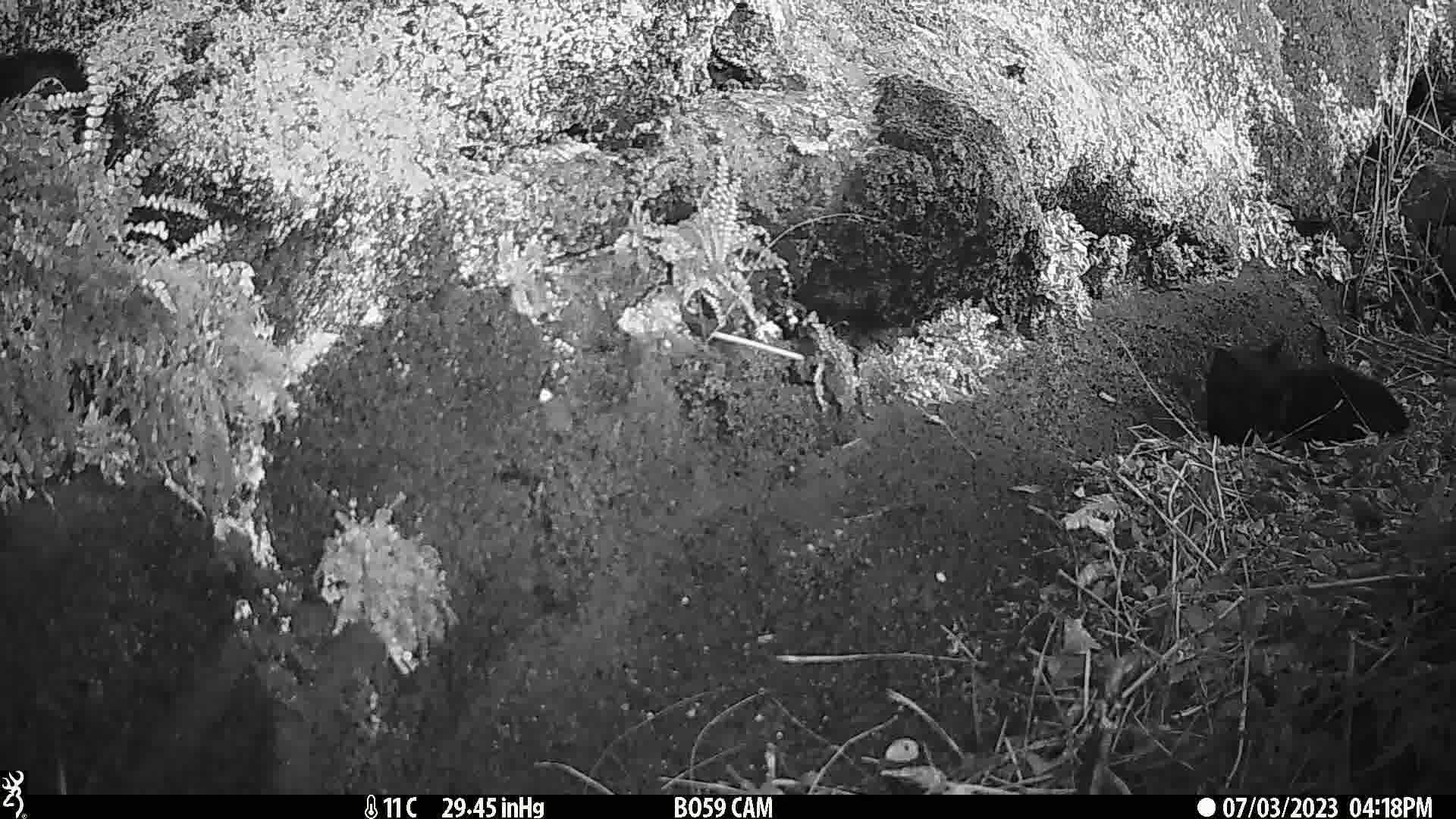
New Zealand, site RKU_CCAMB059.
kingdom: Animalia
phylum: Chordata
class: Mammalia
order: Carnivora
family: Felidae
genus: Felis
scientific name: Felis catus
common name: domestic cat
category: cat